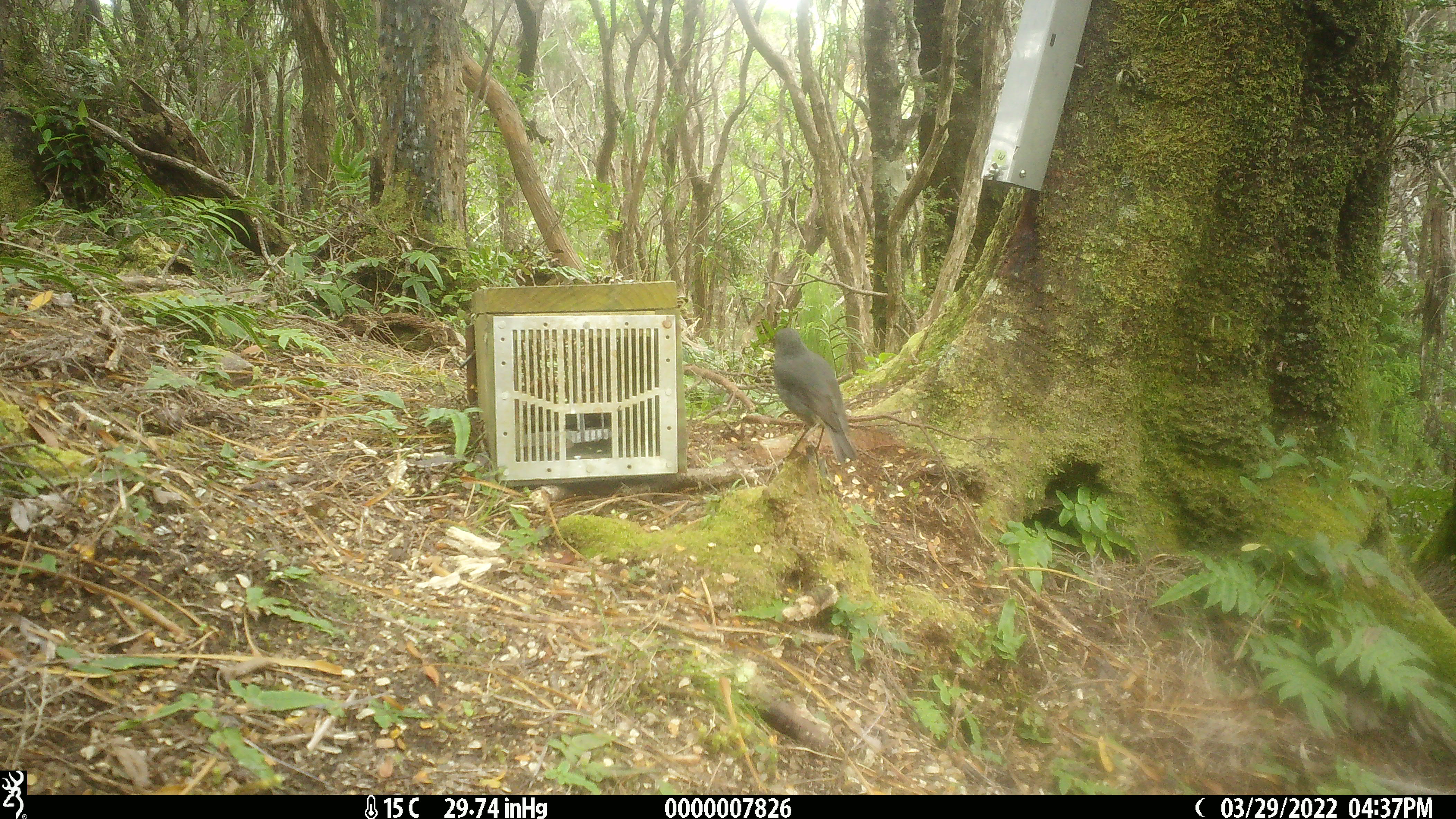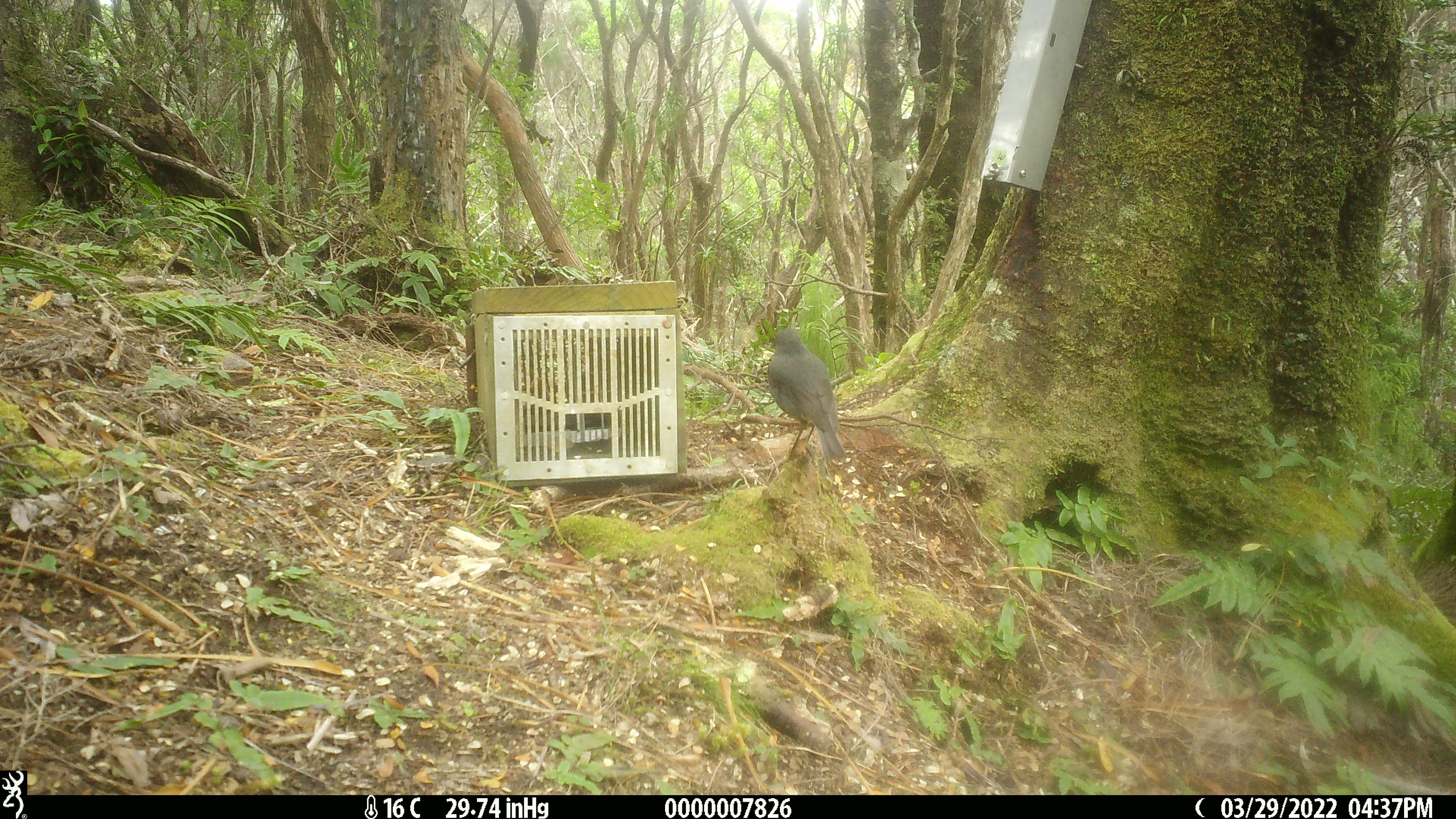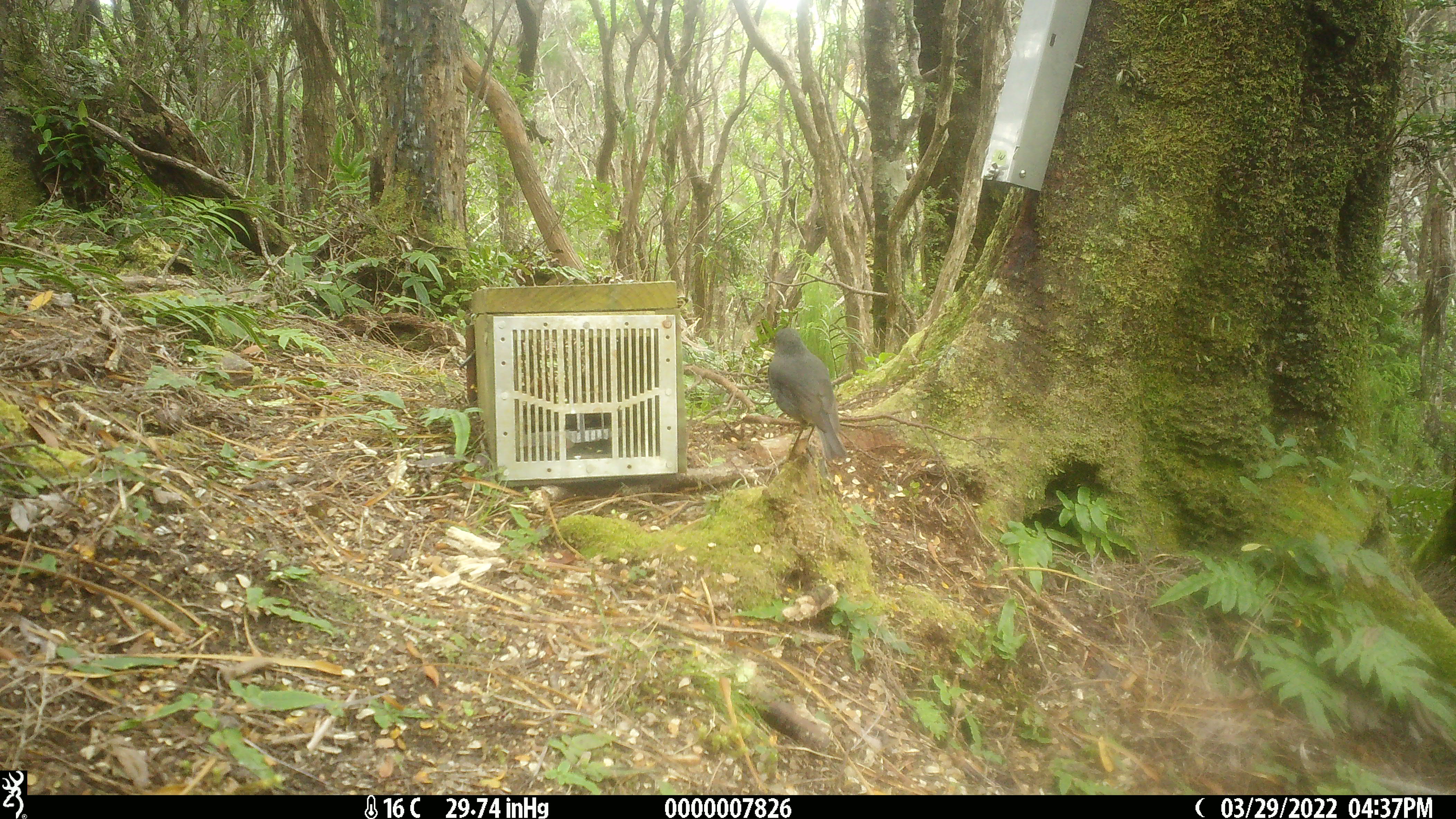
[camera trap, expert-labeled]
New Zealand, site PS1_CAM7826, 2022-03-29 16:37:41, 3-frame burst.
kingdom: Animalia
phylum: Chordata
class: Aves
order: Passeriformes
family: Petroicidae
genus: Petroica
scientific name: Petroica australis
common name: new zealand robin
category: robin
Robin (new zealand robin) (Petroica australis).